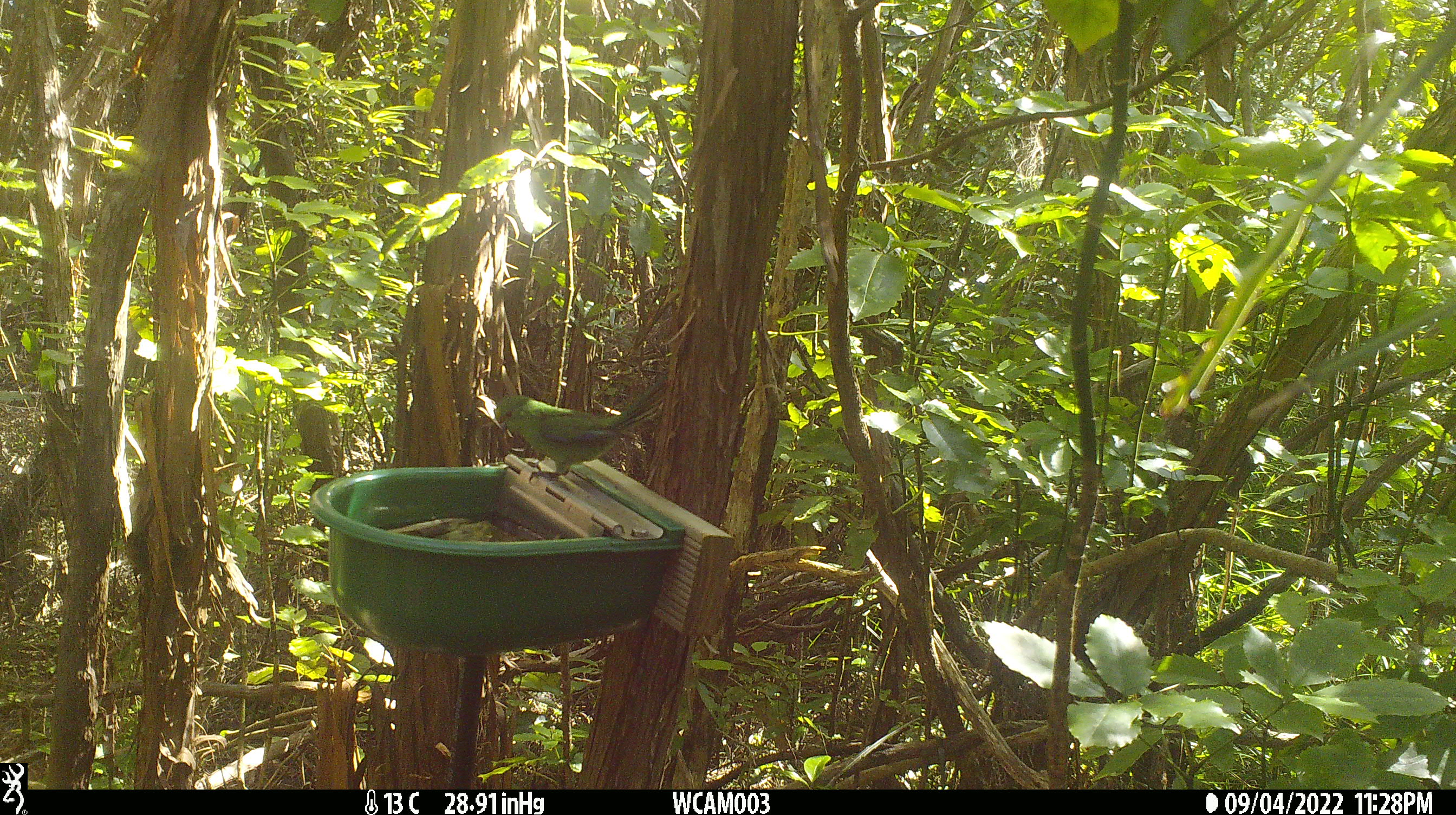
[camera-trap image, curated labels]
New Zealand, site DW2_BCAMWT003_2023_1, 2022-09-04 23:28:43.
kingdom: Animalia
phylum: Chordata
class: Aves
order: Psittaciformes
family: Psittaculidae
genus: Cyanoramphus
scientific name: Cyanoramphus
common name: parakeet